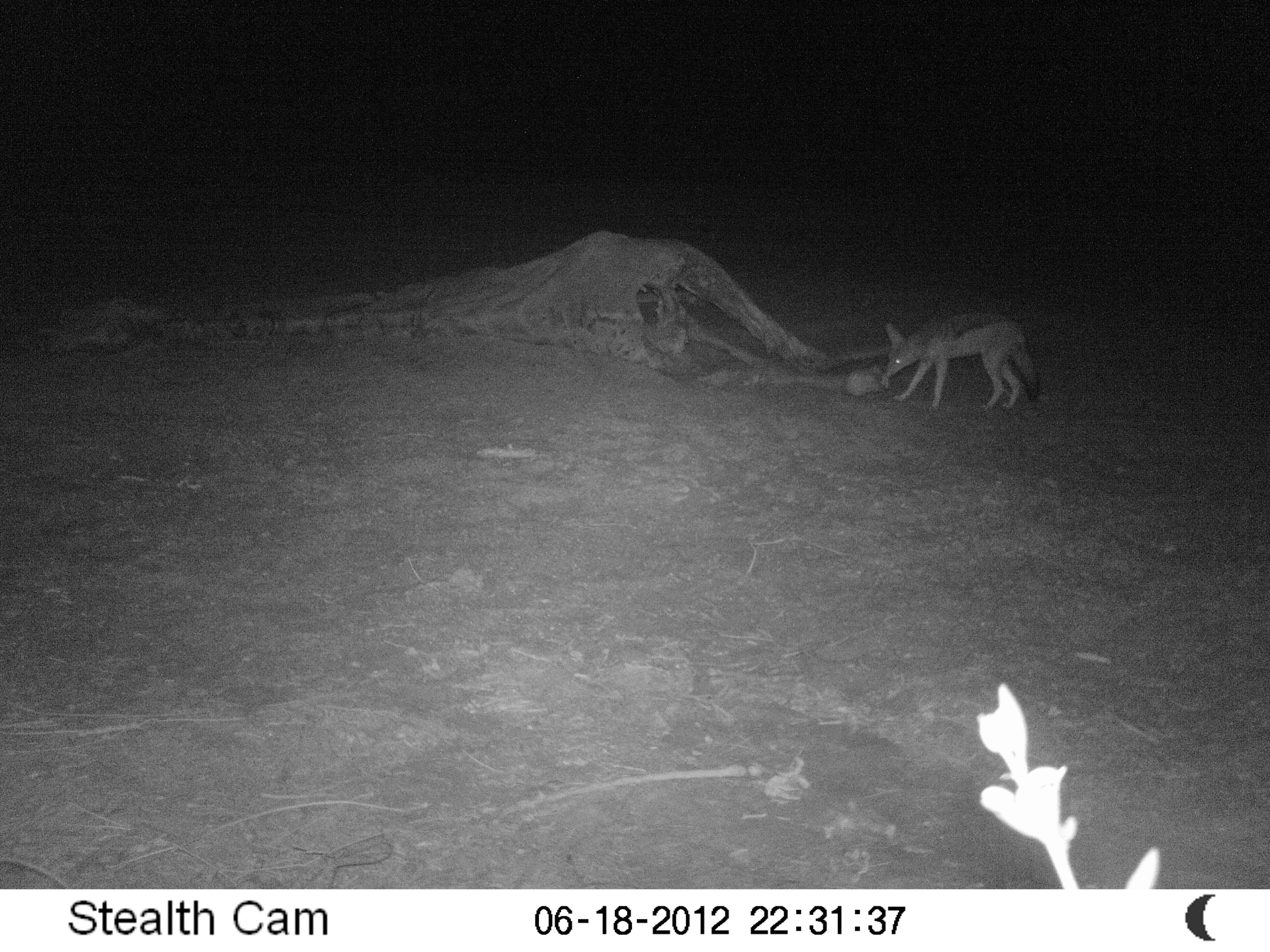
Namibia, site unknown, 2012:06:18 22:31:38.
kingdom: Animalia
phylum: Chordata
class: Mammalia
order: Carnivora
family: Canidae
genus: Lupulella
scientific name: Lupulella mesomelas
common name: black-backed jackal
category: canis mesomelas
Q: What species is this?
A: Canis mesomelas (black-backed jackal) (Lupulella mesomelas).